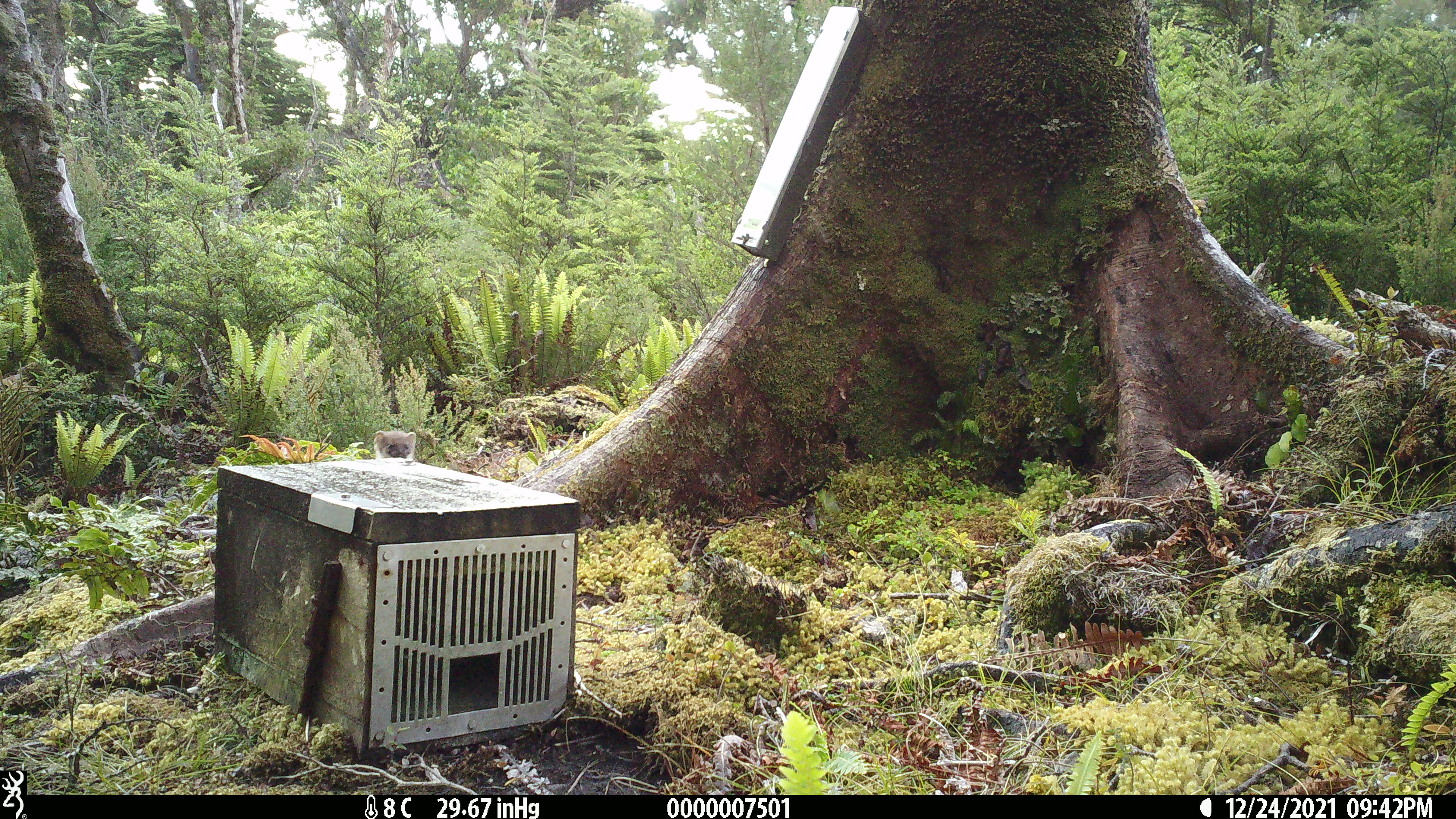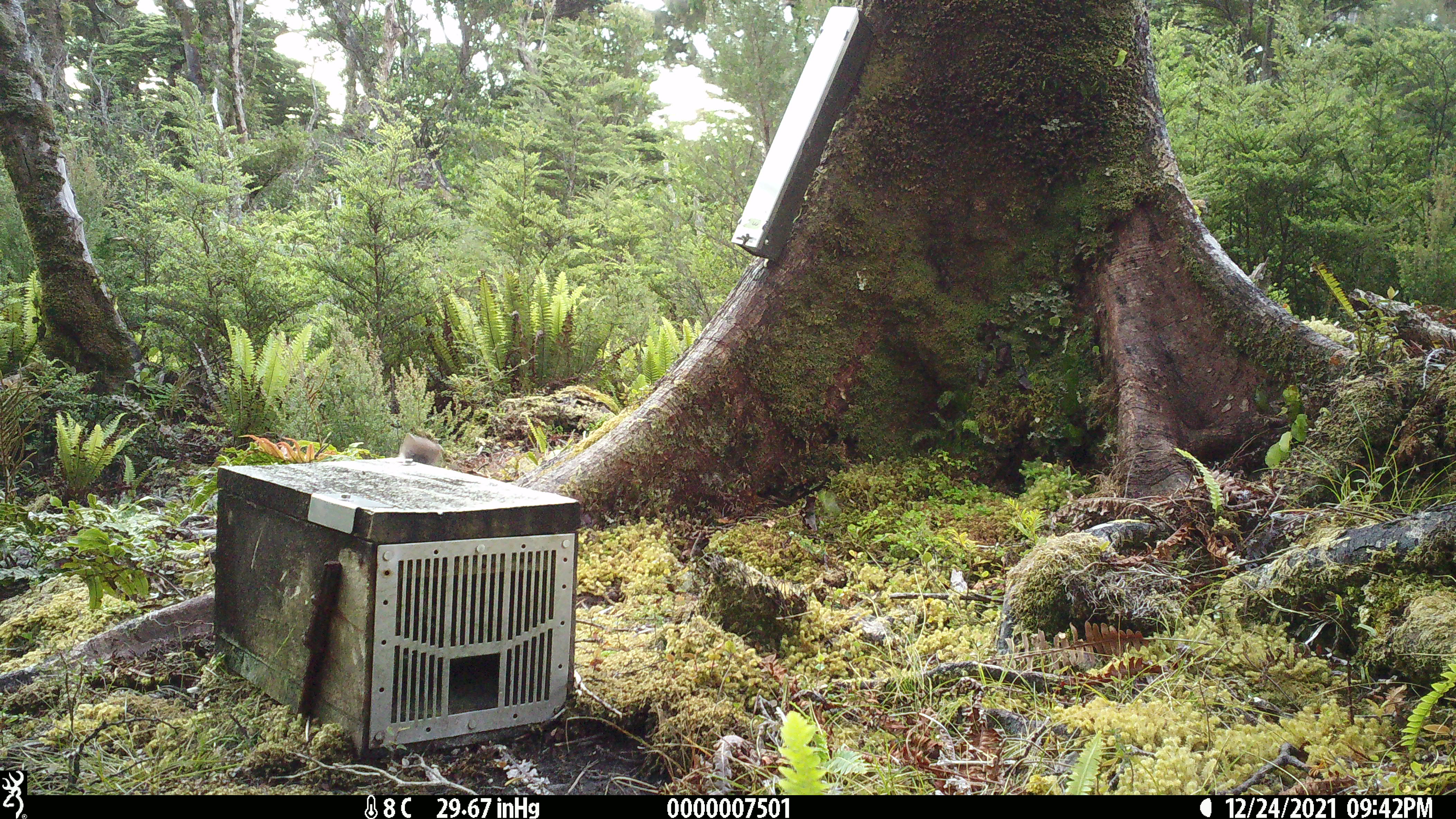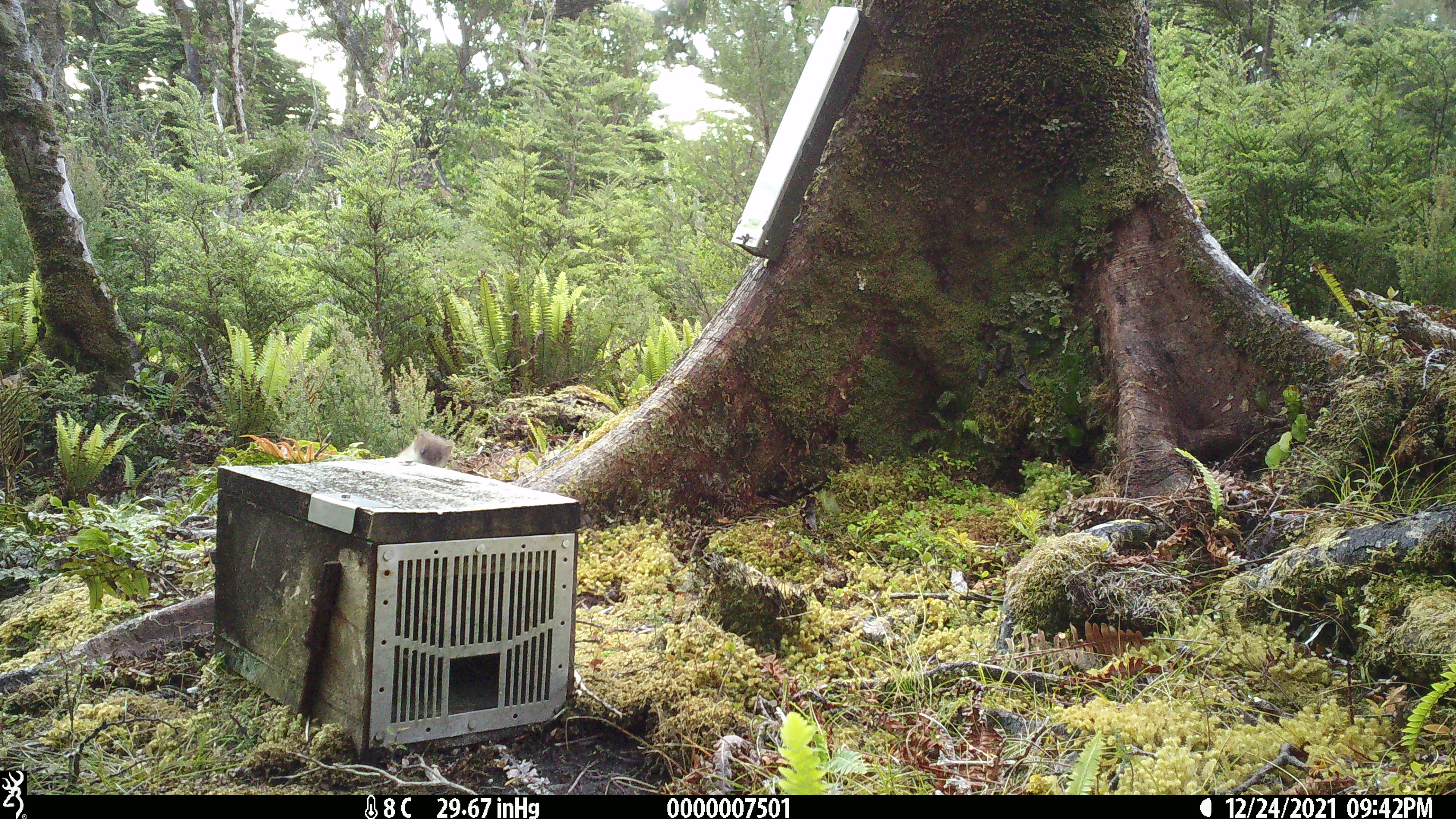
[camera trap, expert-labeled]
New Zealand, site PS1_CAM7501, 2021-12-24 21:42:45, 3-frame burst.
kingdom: Animalia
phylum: Chordata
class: Mammalia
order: Carnivora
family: Mustelidae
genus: Mustela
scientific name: Mustela erminea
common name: stoat